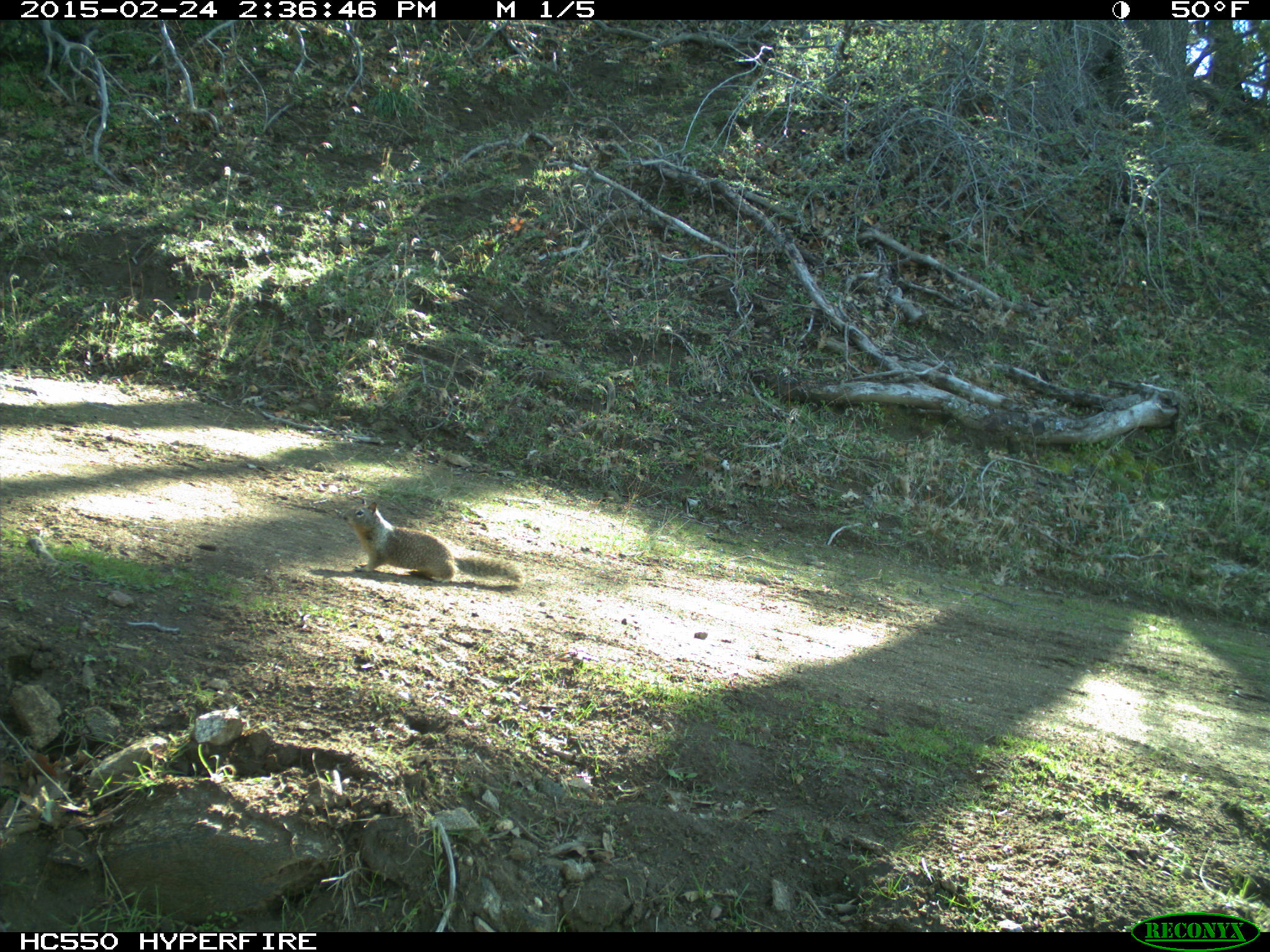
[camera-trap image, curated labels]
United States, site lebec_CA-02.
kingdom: Animalia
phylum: Chordata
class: Mammalia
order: Rodentia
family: Sciuridae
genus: Otospermophilus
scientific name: Otospermophilus beecheyi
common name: california ground squirrel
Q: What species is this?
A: Otospermophilus beecheyi (california ground squirrel).